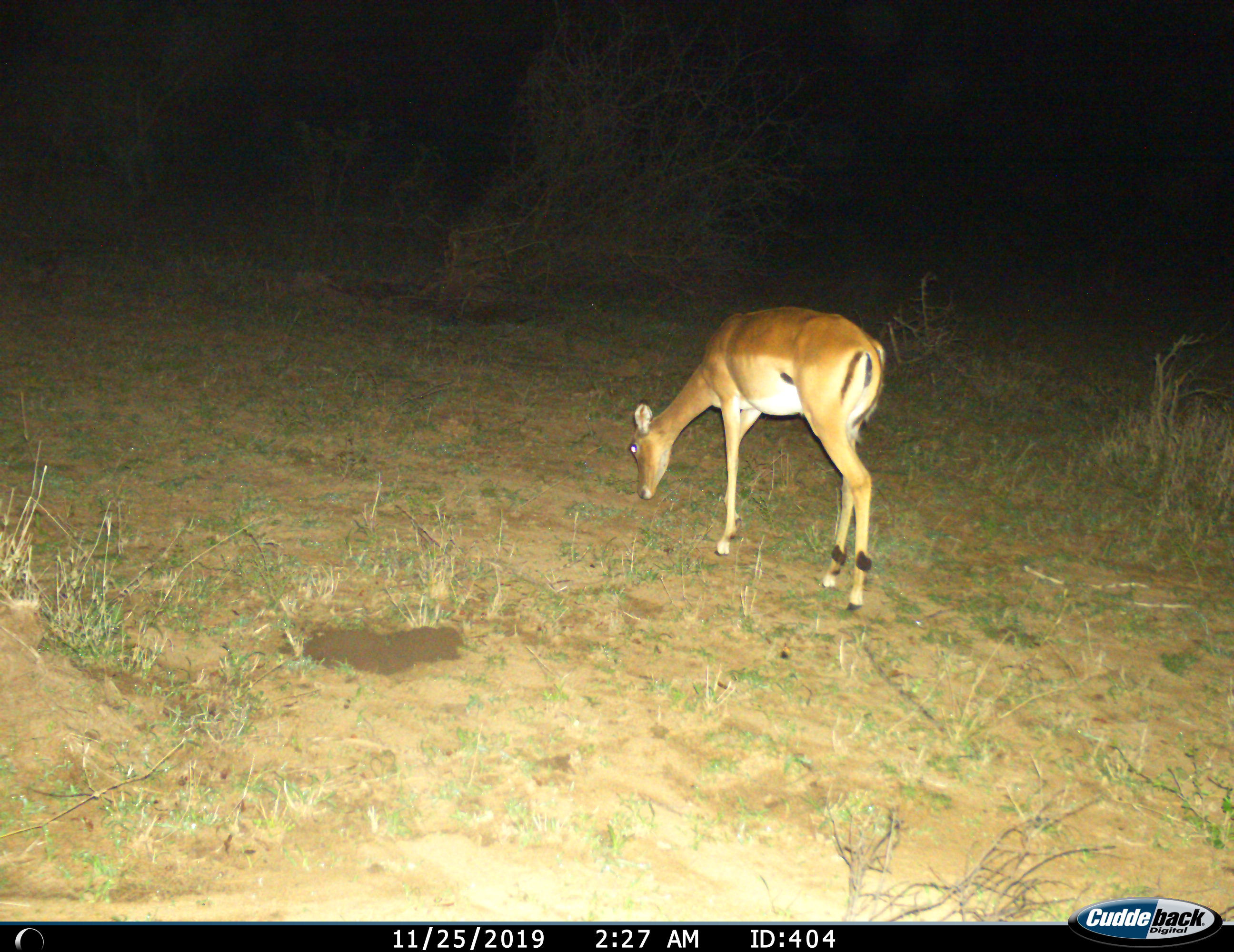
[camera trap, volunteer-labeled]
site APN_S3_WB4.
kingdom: Animalia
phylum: Chordata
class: Mammalia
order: Artiodactyla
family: Bovidae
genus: Aepyceros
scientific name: Aepyceros melampus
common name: impala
Impala (Aepyceros melampus), count 1. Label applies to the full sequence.